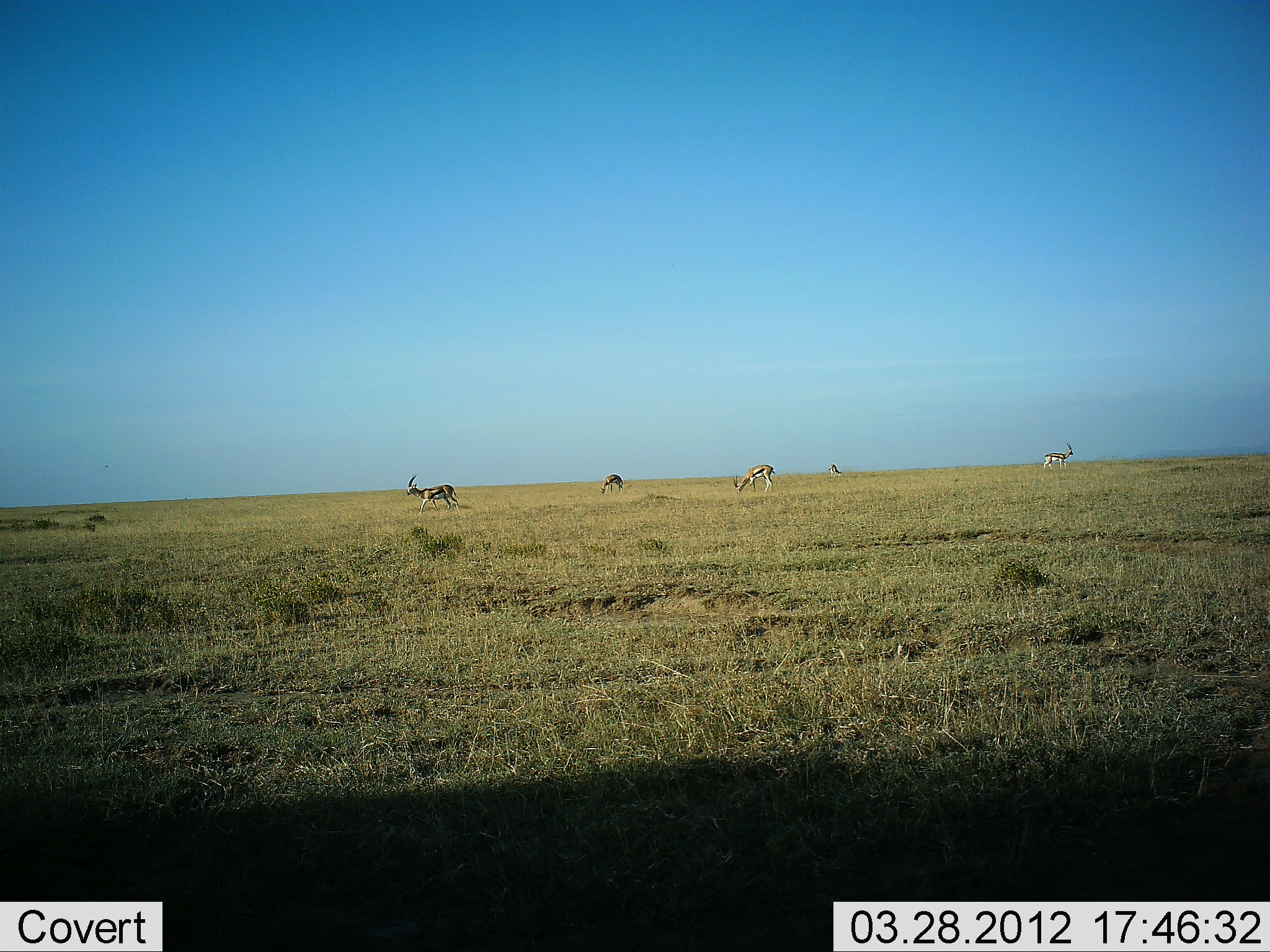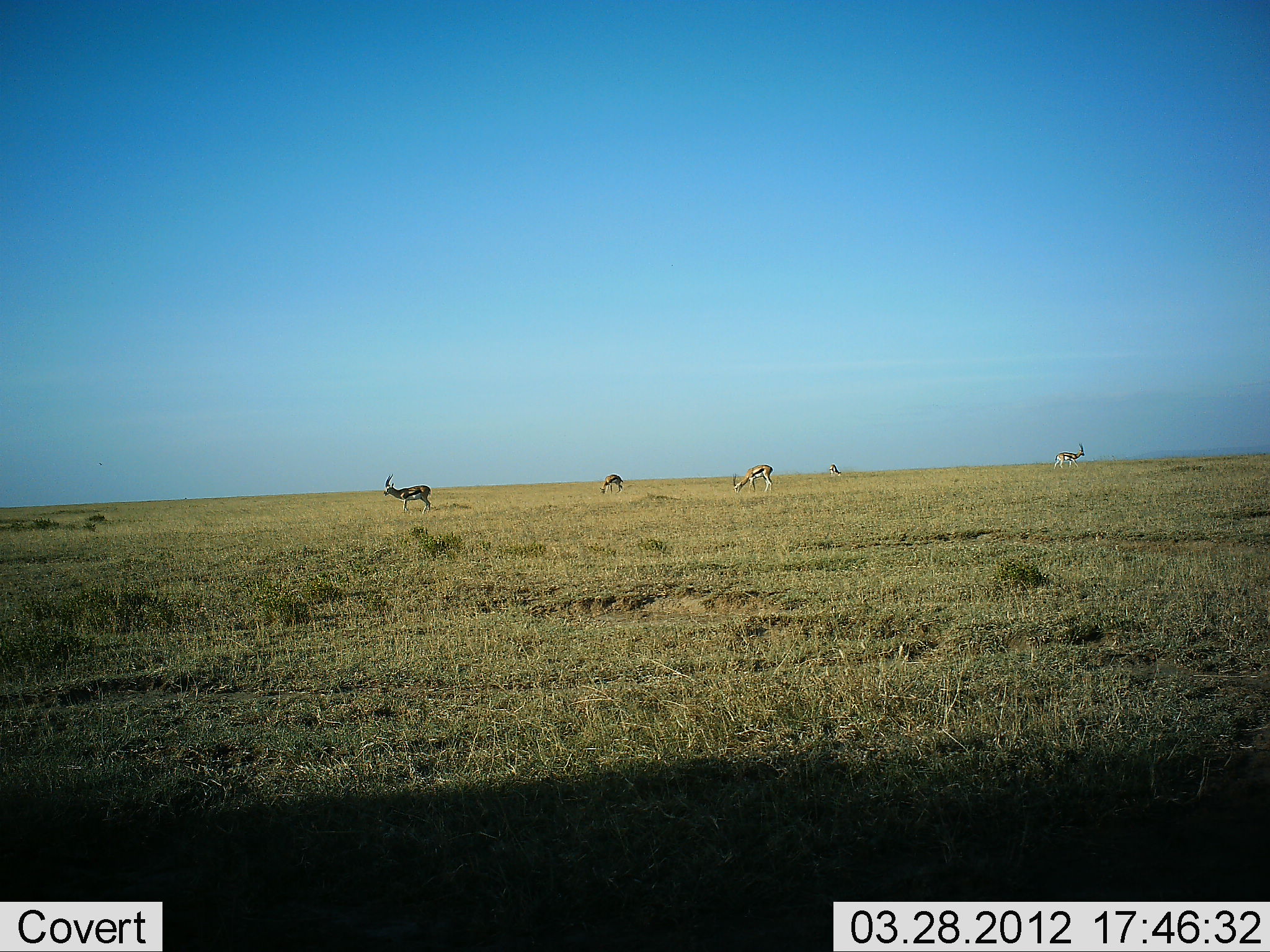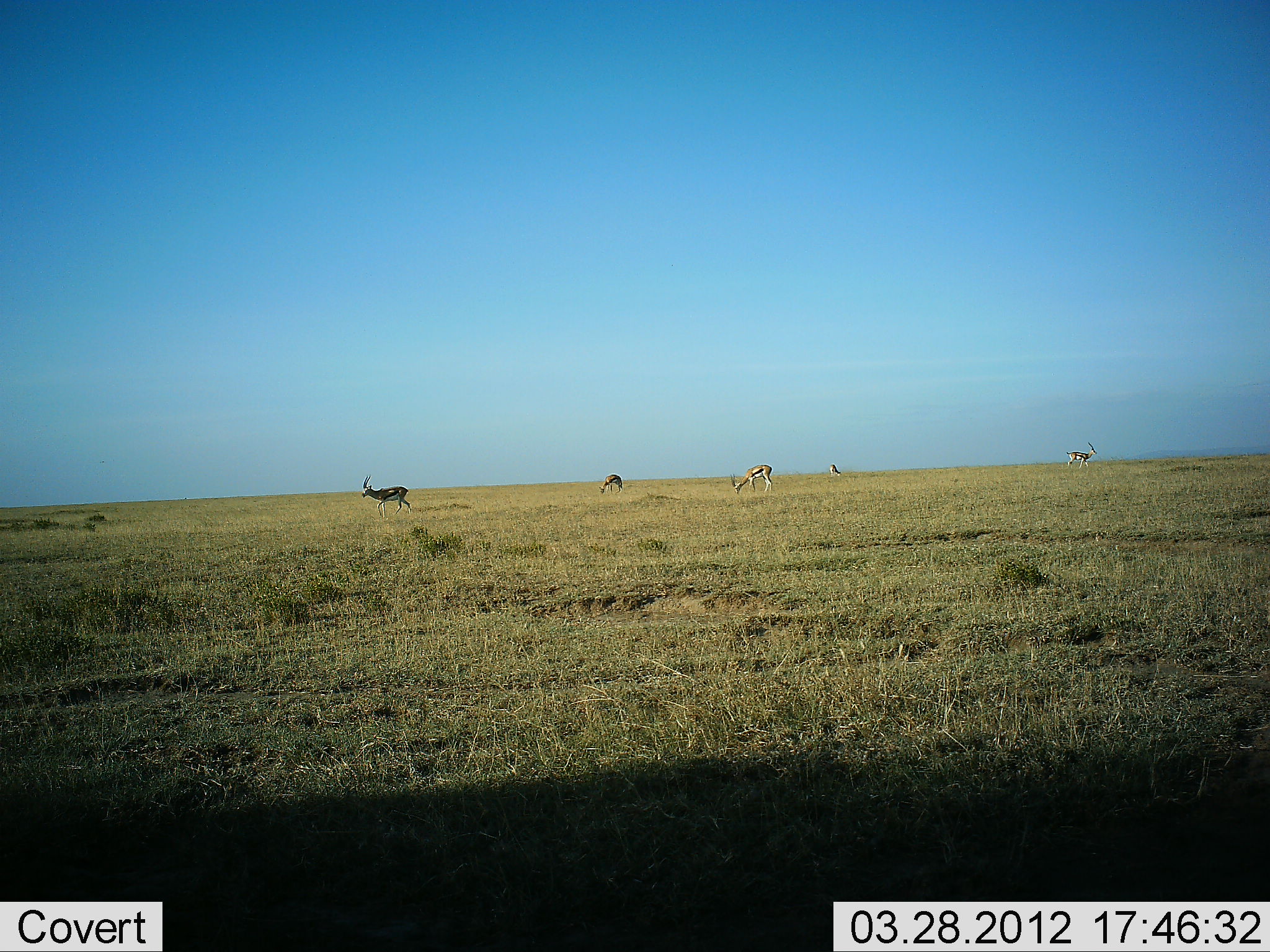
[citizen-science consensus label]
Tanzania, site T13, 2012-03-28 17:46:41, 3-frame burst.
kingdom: Animalia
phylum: Chordata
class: Mammalia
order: Artiodactyla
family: Bovidae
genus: Eudorcas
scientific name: Eudorcas thomsonii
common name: thomson's gazelle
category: gazellethomsons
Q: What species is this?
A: Gazellethomsons (thomson's gazelle) (Eudorcas thomsonii).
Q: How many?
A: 5.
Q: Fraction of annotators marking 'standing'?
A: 65%.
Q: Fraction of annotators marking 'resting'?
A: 0%.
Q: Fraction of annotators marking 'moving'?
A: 85%.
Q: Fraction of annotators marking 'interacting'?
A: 0%.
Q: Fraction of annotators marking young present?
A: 0%.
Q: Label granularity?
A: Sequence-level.